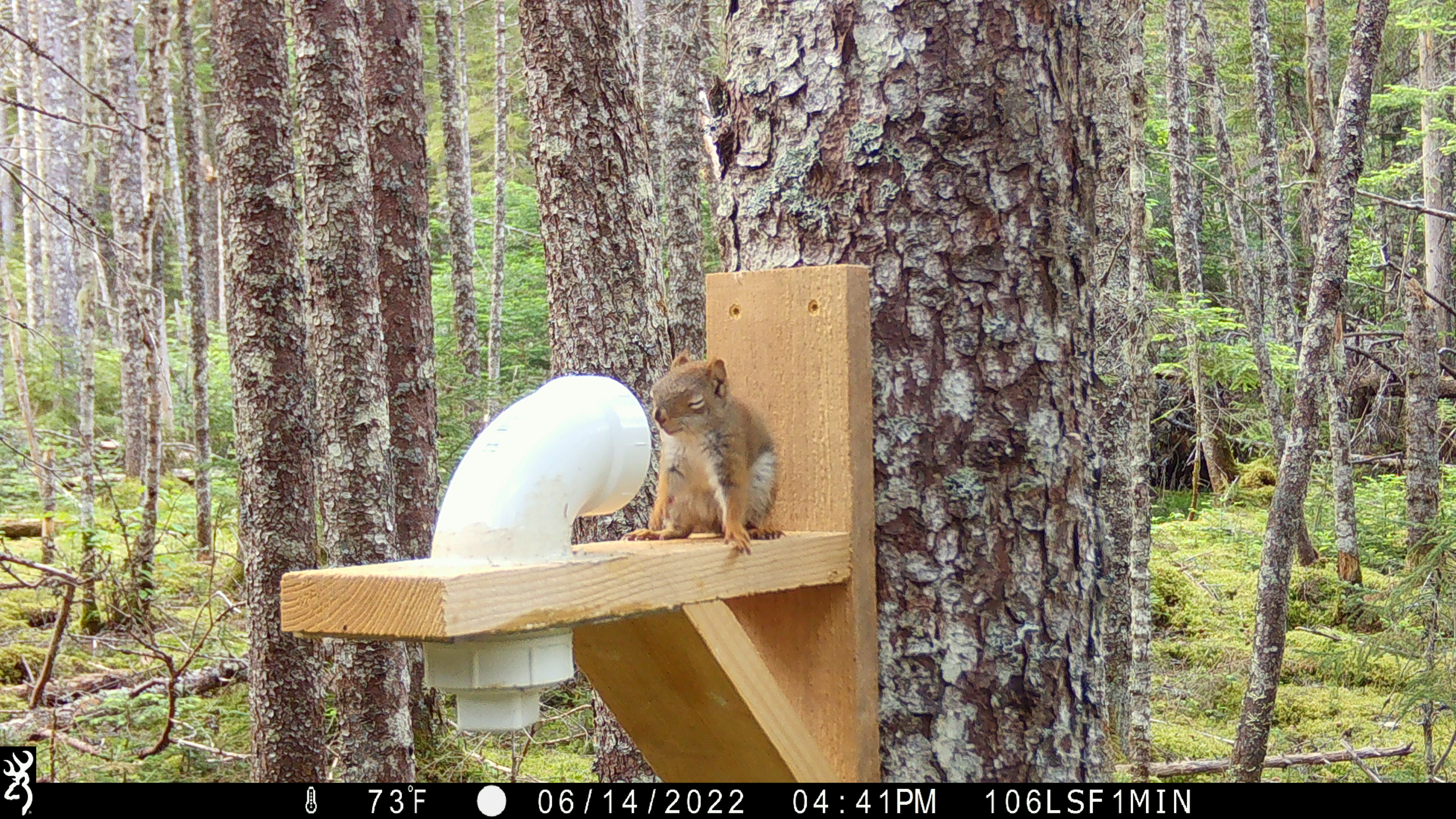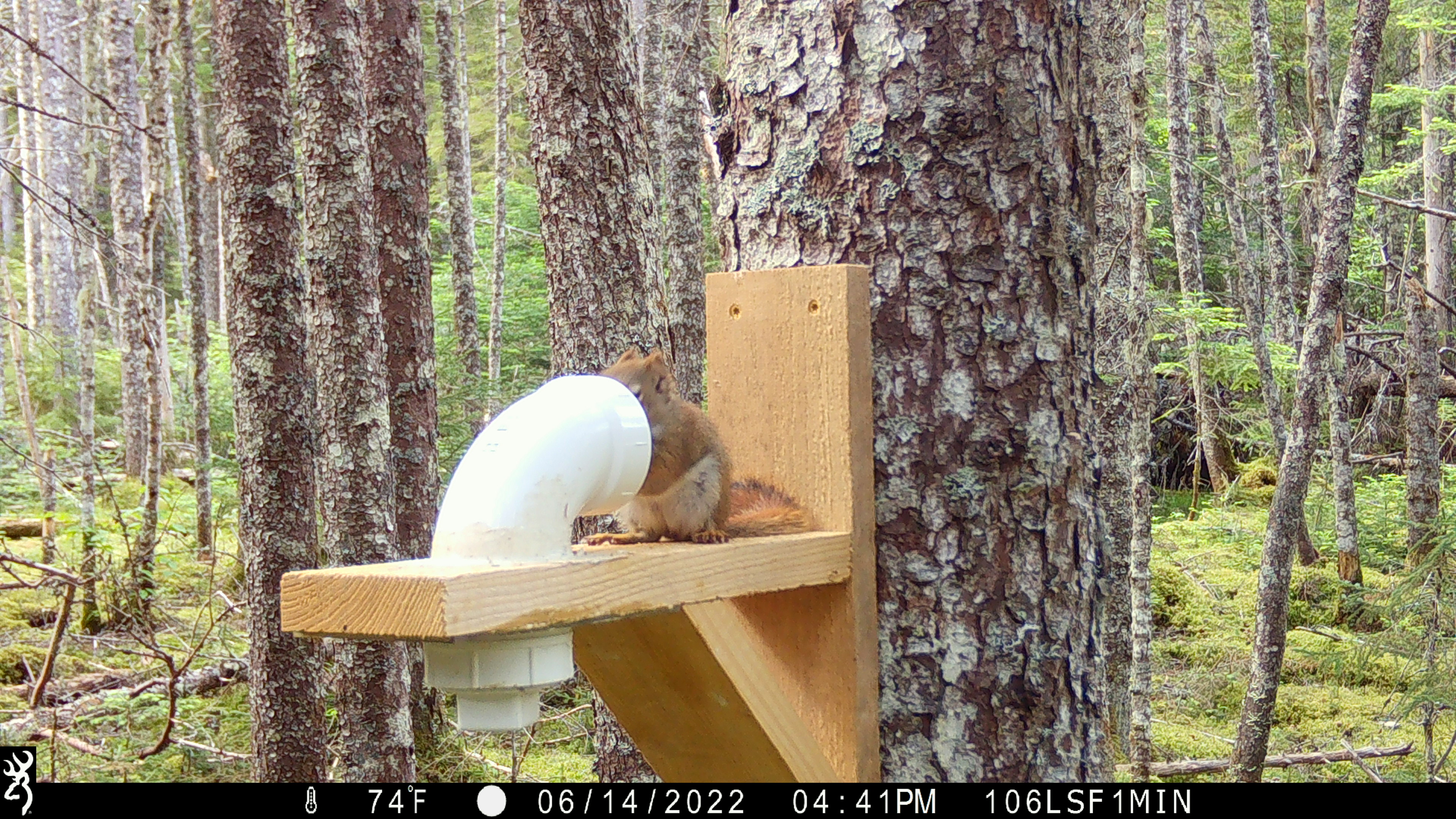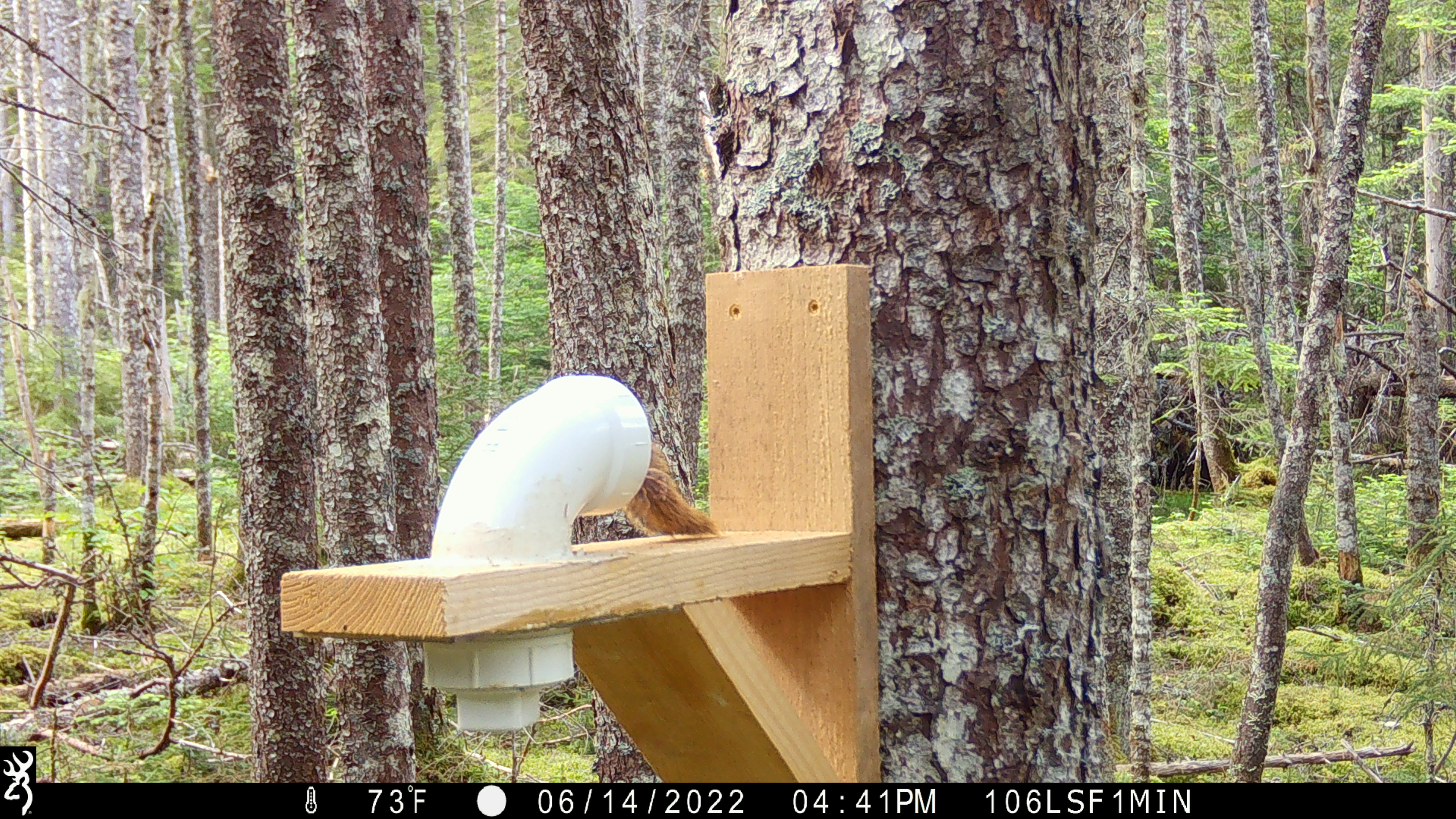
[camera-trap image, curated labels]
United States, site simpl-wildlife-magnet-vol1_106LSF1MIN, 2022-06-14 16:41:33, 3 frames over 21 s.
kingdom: Animalia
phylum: Chordata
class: Mammalia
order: Rodentia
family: Sciuridae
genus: Tamiasciurus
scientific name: Tamiasciurus hudsonicus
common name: red squirrel